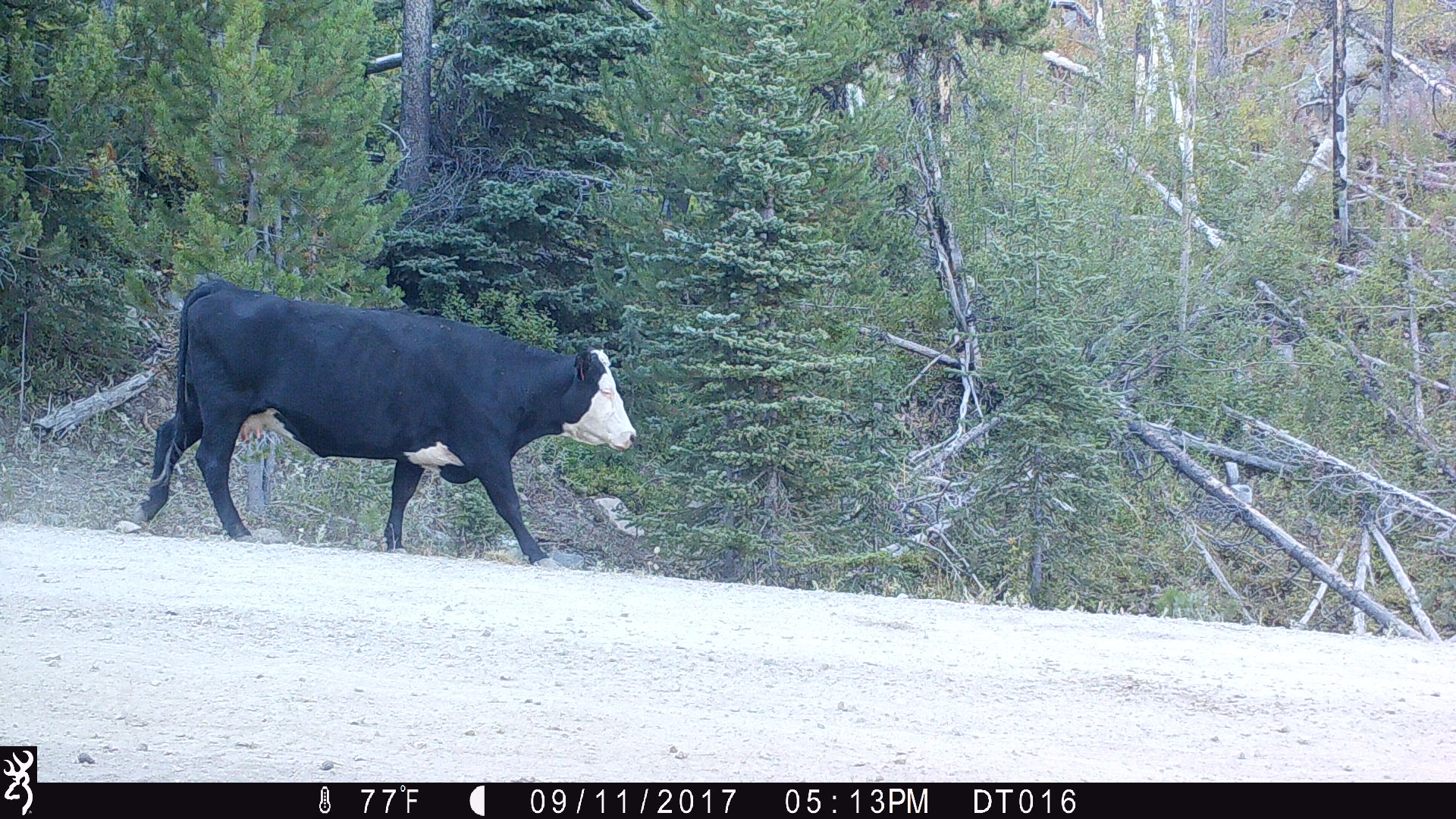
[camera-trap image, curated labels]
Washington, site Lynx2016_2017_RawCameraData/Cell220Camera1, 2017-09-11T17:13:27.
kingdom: Animalia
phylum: Chordata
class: Mammalia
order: Artiodactyla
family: Bovidae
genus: Bos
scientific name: Bos taurus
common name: domestic cattle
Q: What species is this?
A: Domestic cattle (Bos taurus).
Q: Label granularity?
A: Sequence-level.